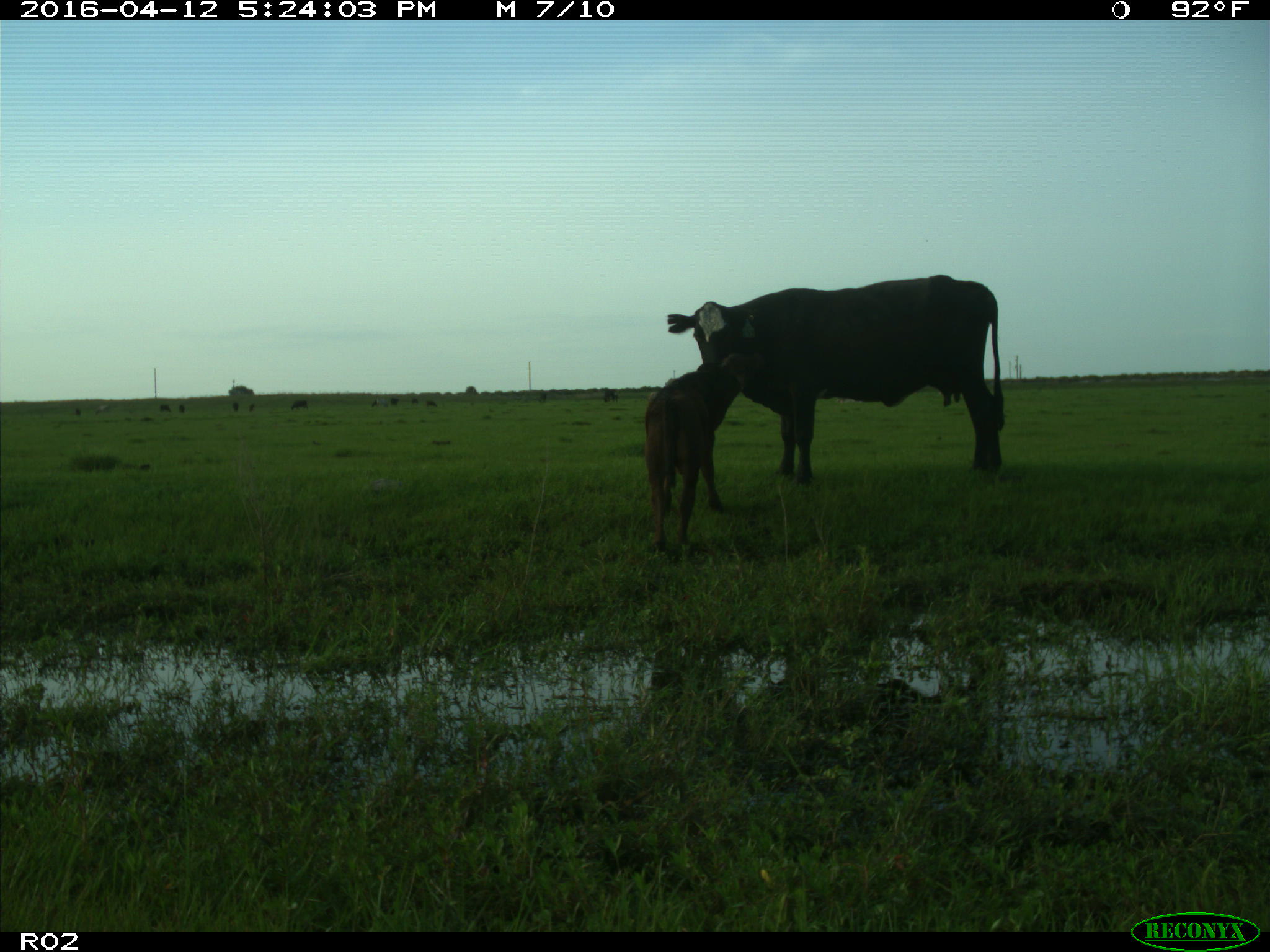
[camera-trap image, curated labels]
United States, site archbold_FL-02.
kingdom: Animalia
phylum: Chordata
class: Mammalia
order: Artiodactyla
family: Bovidae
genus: Bos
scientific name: Bos taurus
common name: domestic cow